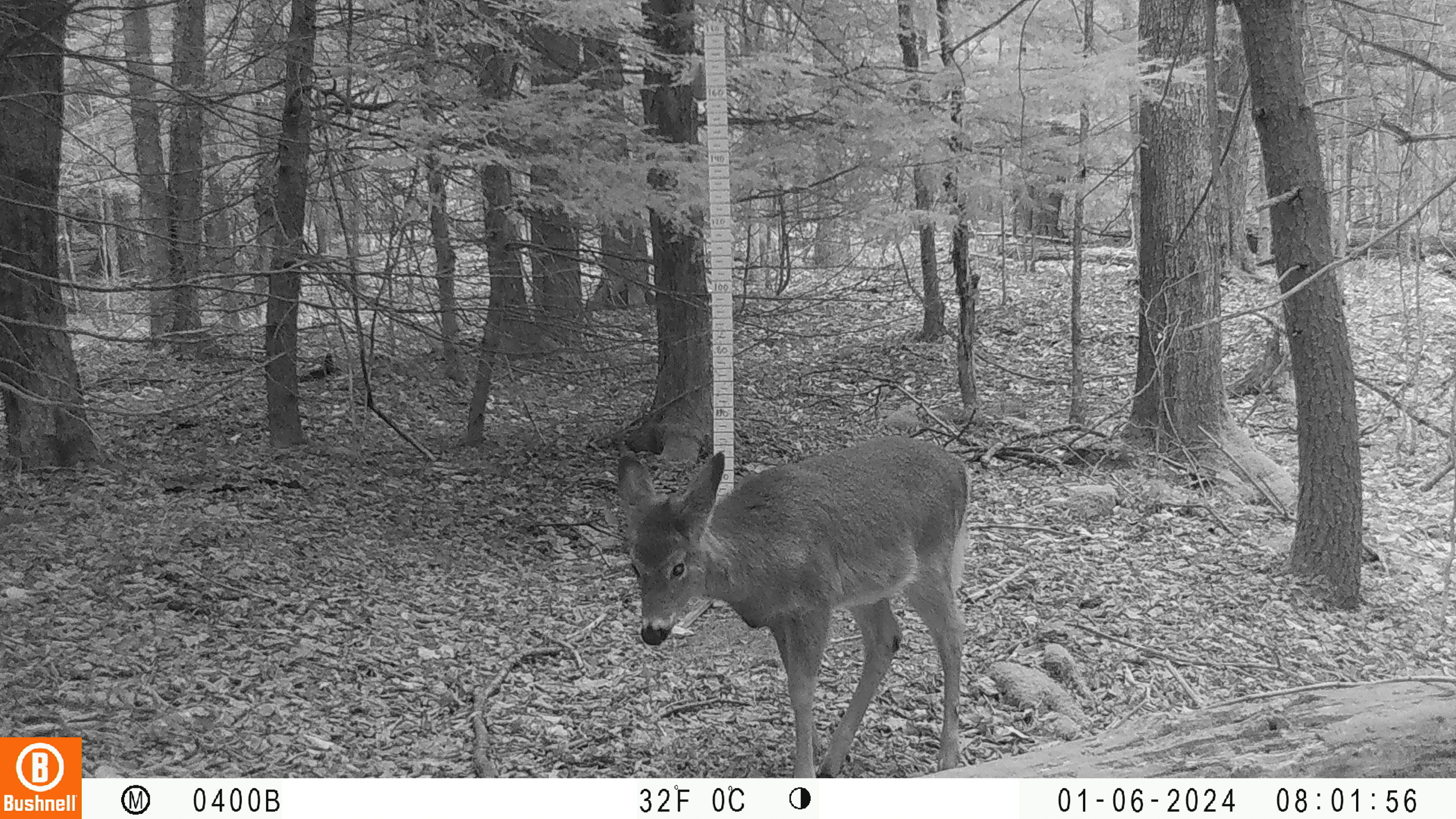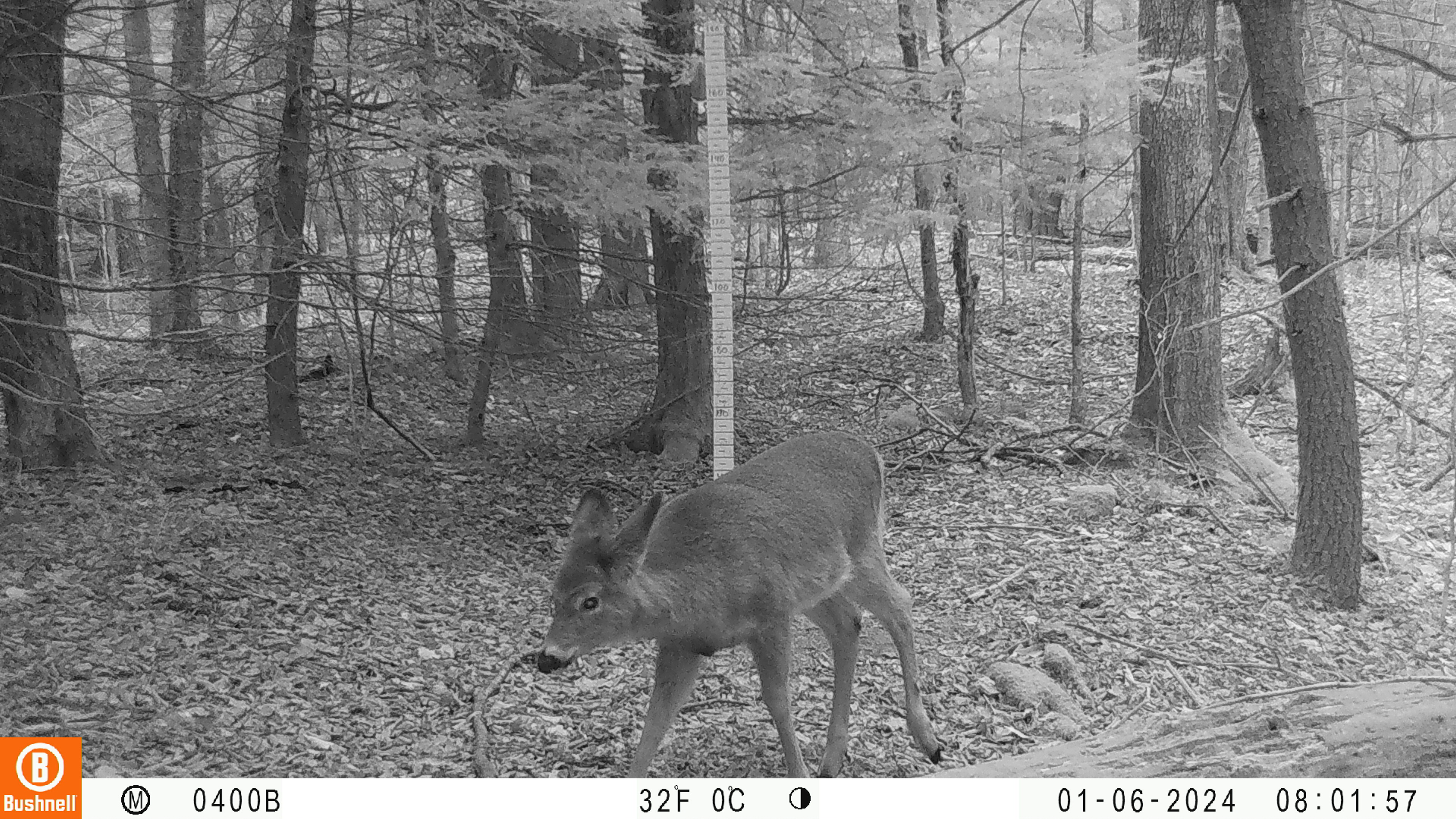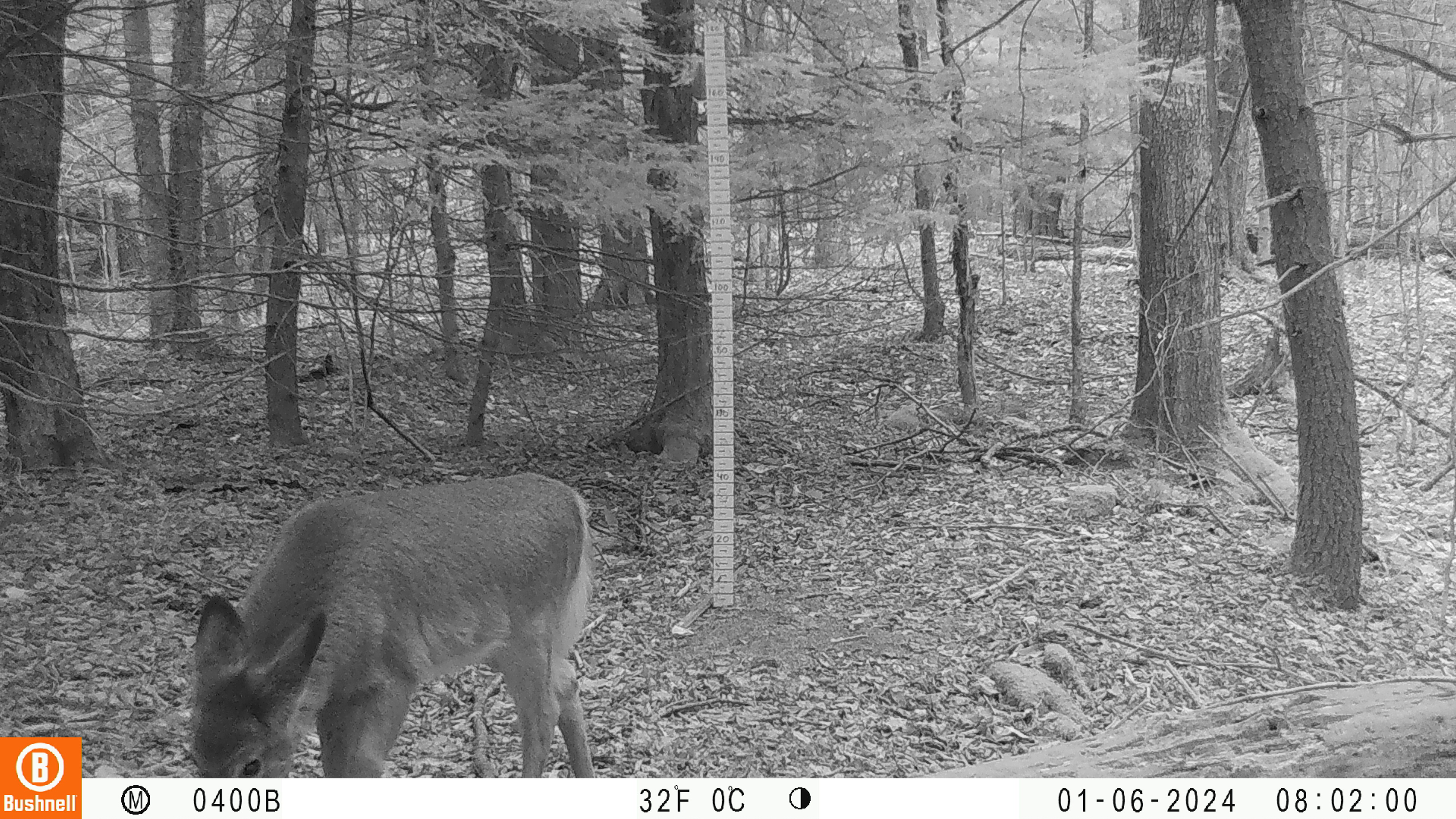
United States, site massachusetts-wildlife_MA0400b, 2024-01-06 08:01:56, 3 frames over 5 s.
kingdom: Animalia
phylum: Chordata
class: Mammalia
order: Artiodactyla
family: Cervidae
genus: Odocoileus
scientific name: Odocoileus virginianus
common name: white-tailed deer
White-tailed deer (Odocoileus virginianus).